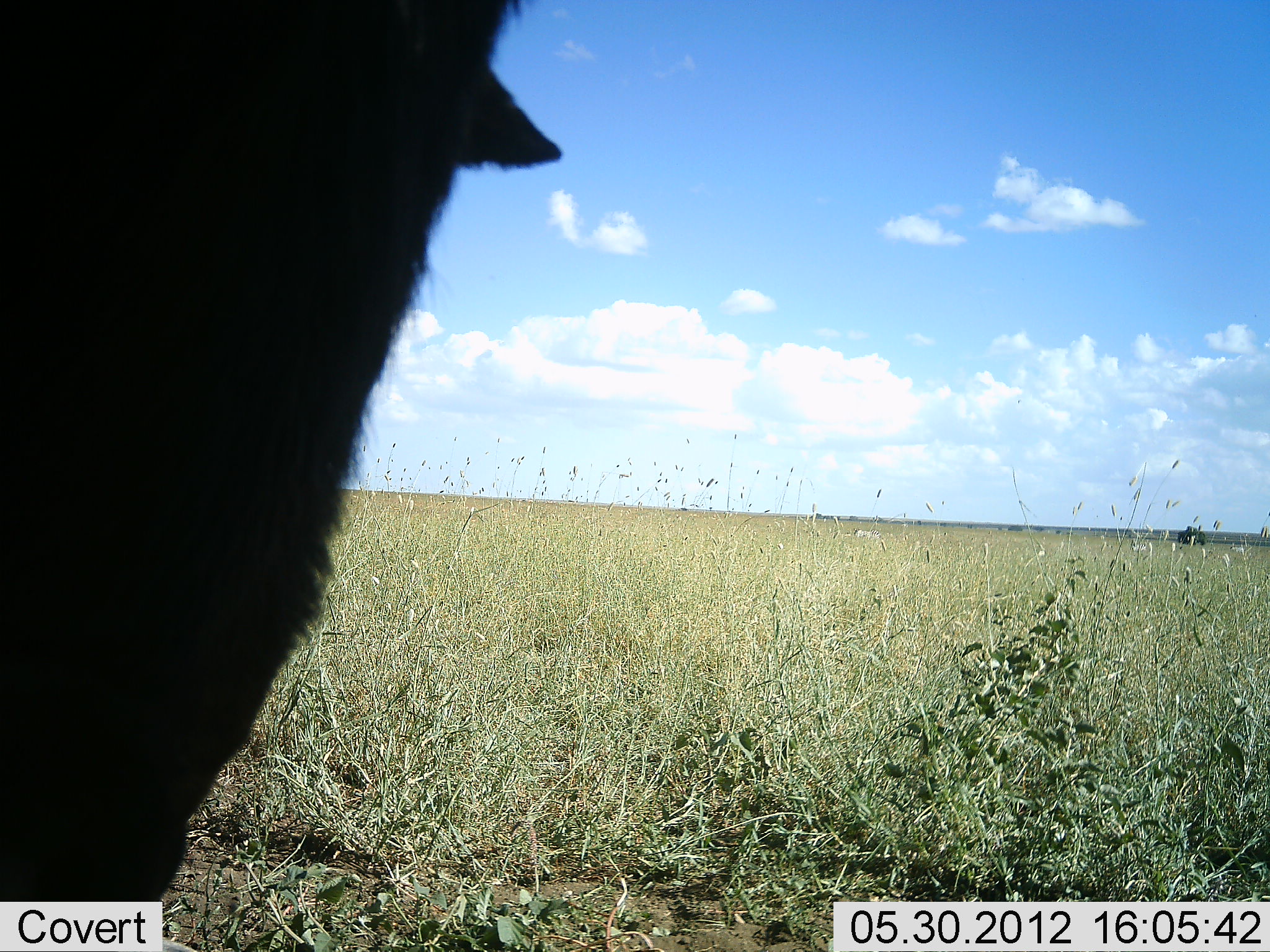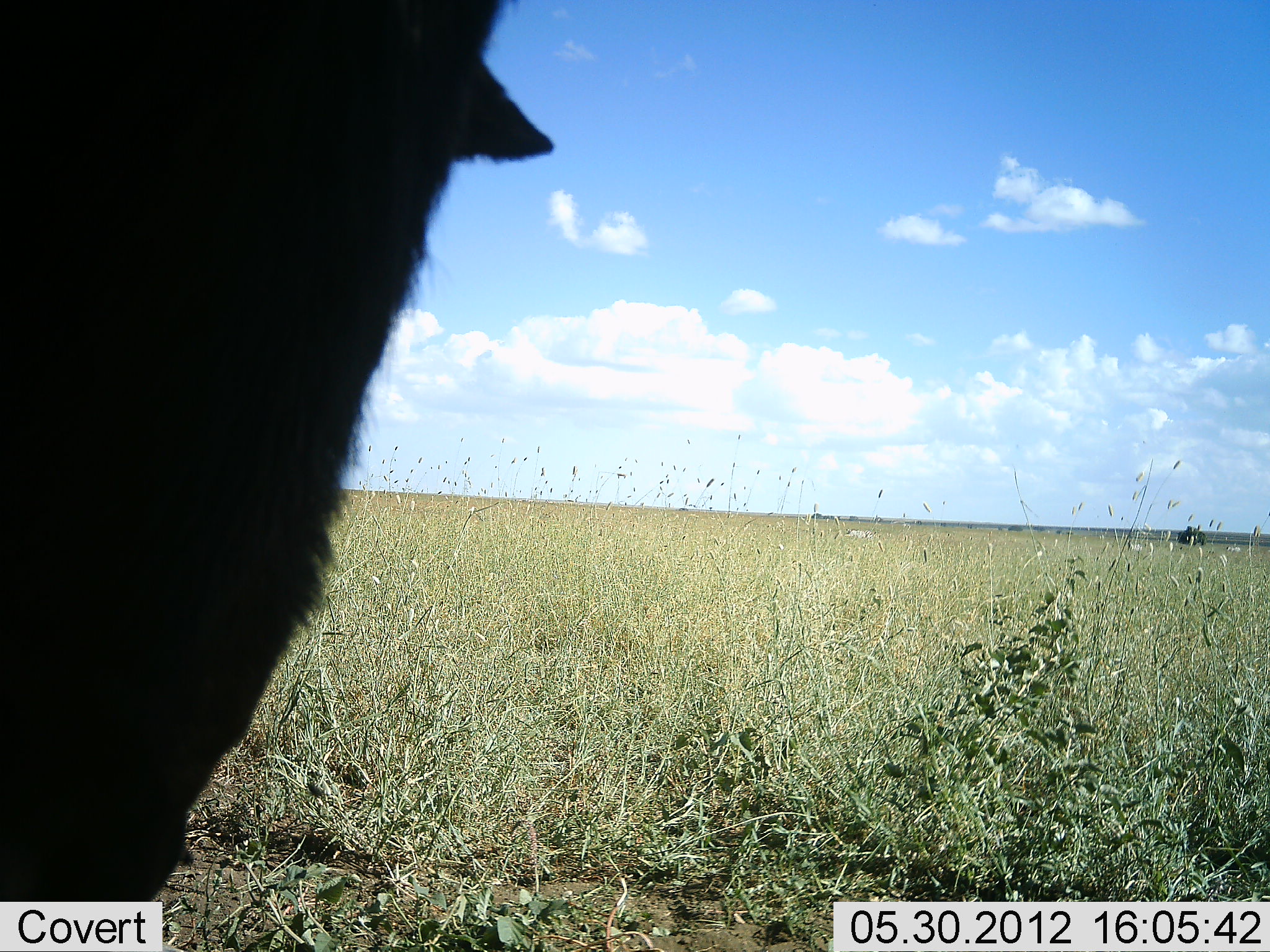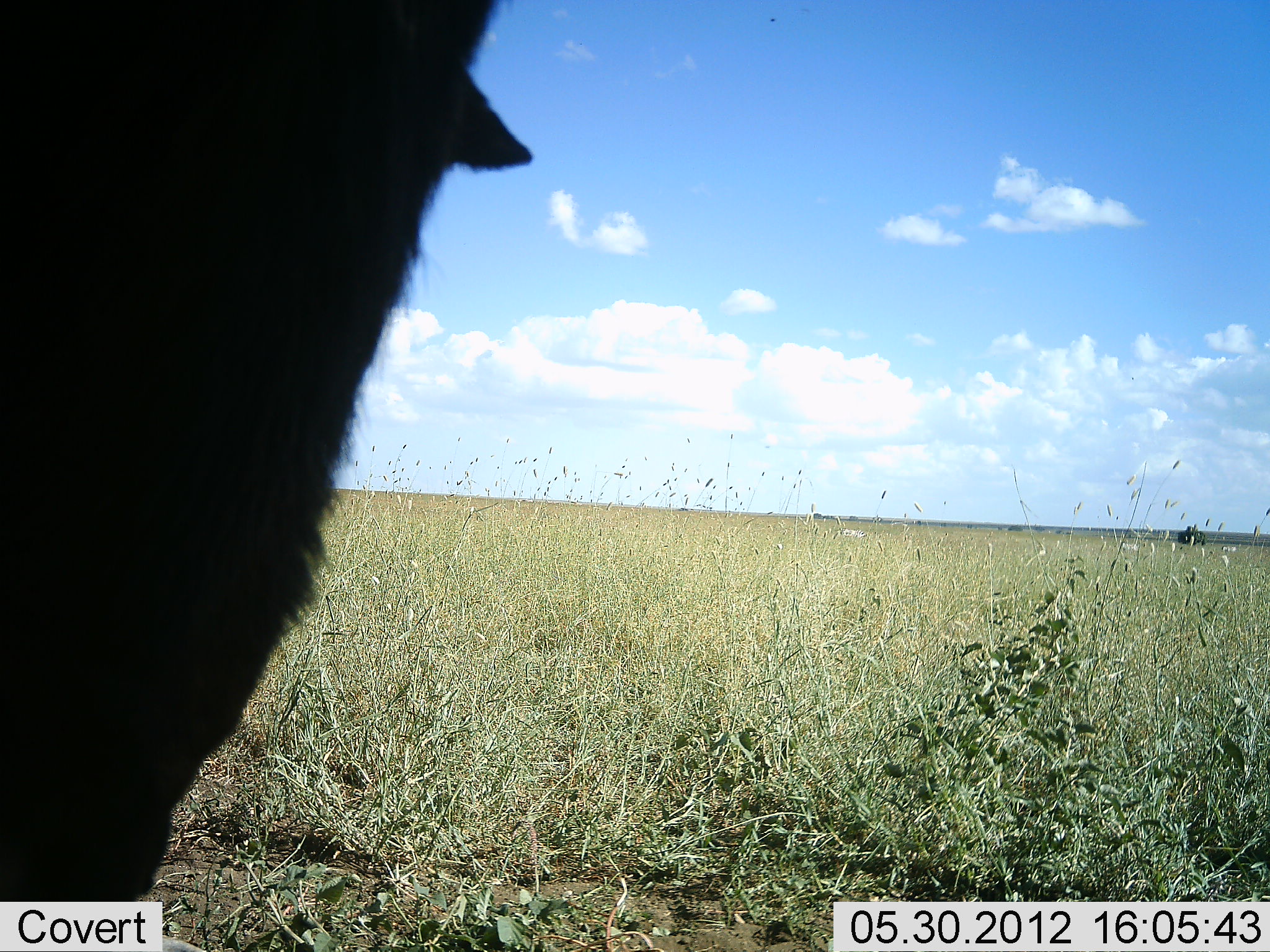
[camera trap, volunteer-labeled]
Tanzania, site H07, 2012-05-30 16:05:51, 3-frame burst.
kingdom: Animalia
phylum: Chordata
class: Mammalia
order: Artiodactyla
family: Bovidae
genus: Connochaetes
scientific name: Connochaetes taurinus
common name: blue wildebeest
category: wildebeest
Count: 1.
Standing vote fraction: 100%.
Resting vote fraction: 0%.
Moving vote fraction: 0%.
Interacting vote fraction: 0%.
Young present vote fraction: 0%.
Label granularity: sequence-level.